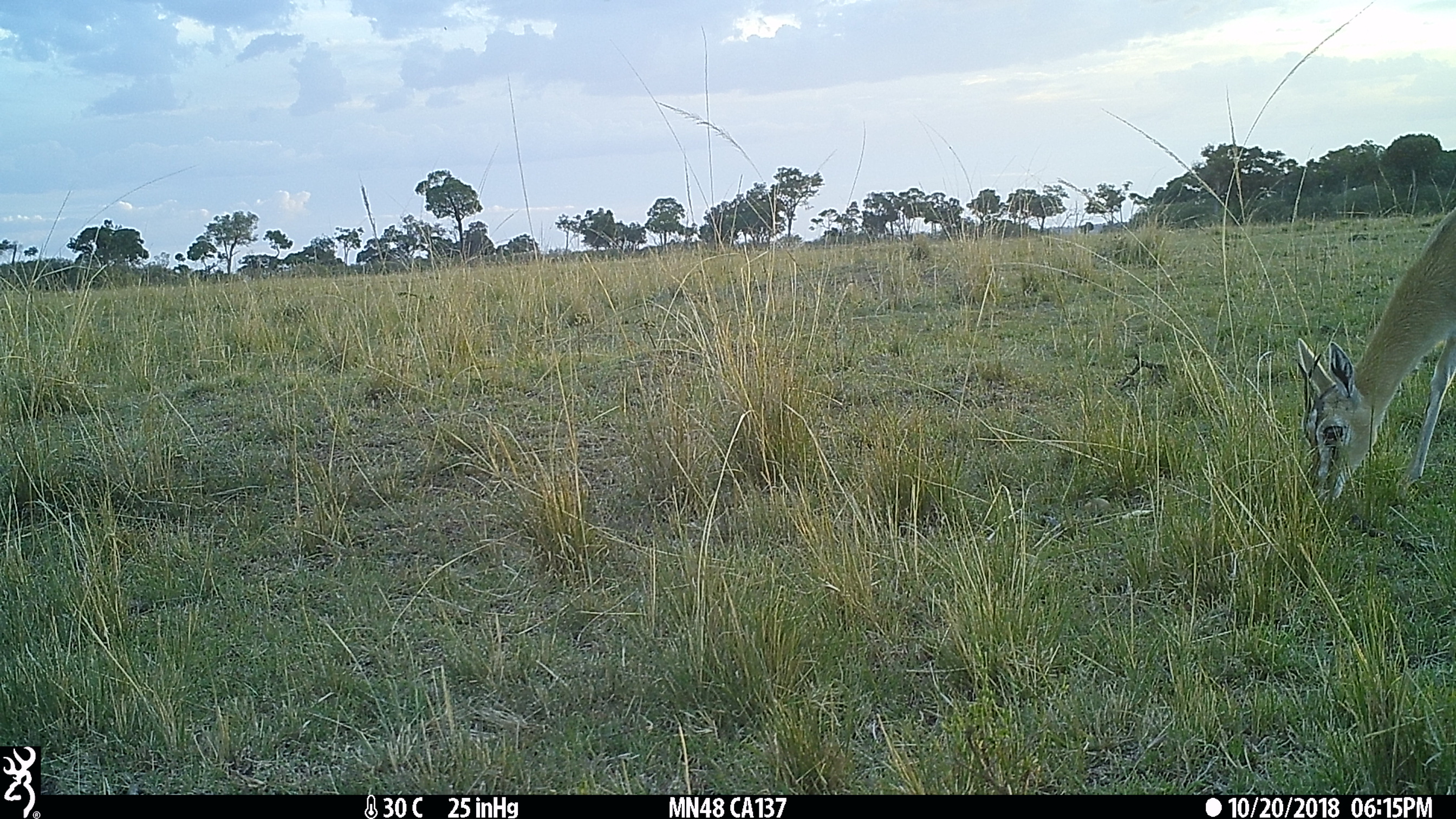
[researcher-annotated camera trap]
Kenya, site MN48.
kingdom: Animalia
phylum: Chordata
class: Mammalia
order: Artiodactyla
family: Bovidae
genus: Eudorcas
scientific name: Eudorcas thomsonii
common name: thomon's gazelle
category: gazelle thomsons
Gazelle thomsons (thomon's gazelle) (Eudorcas thomsonii).